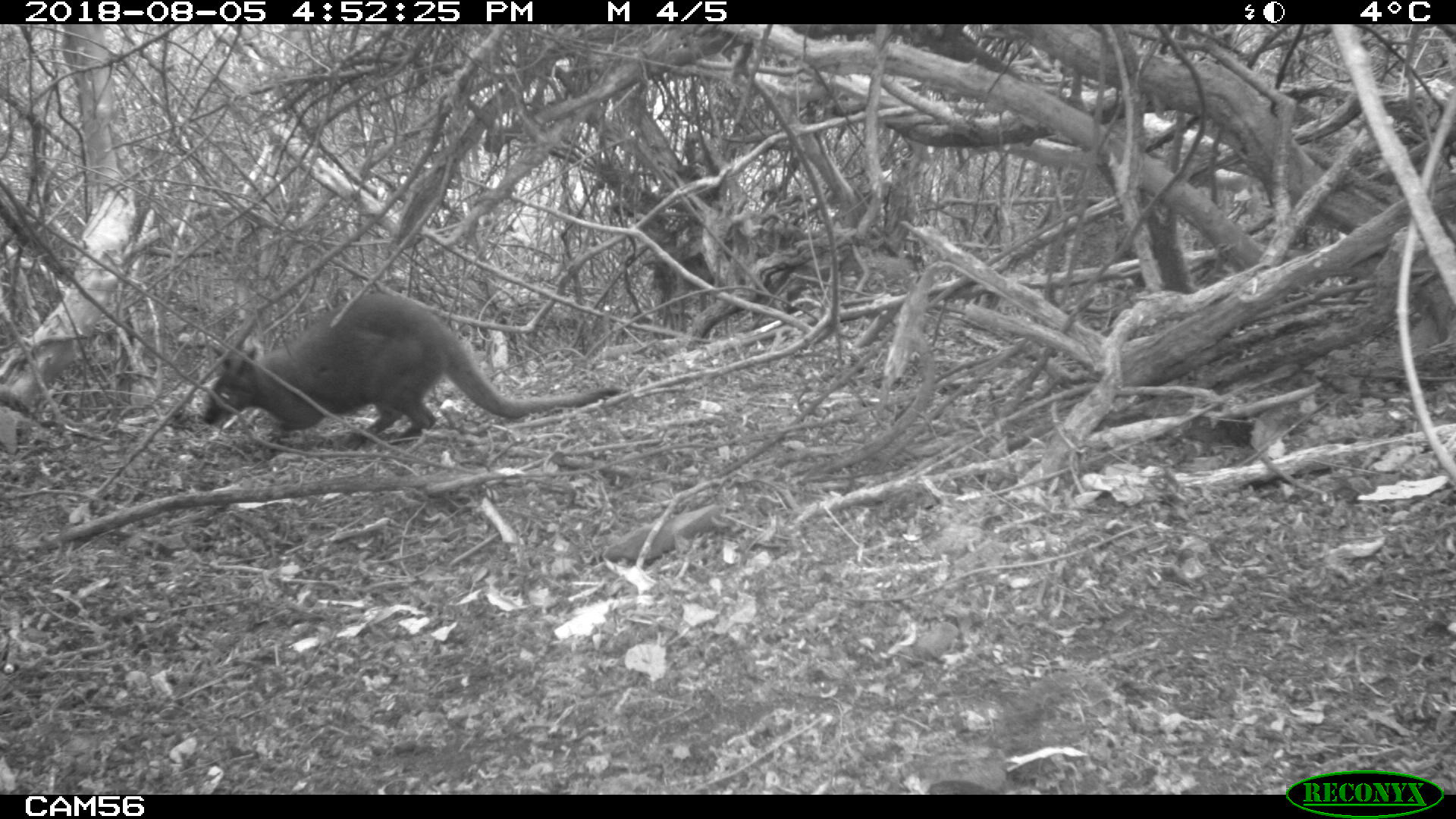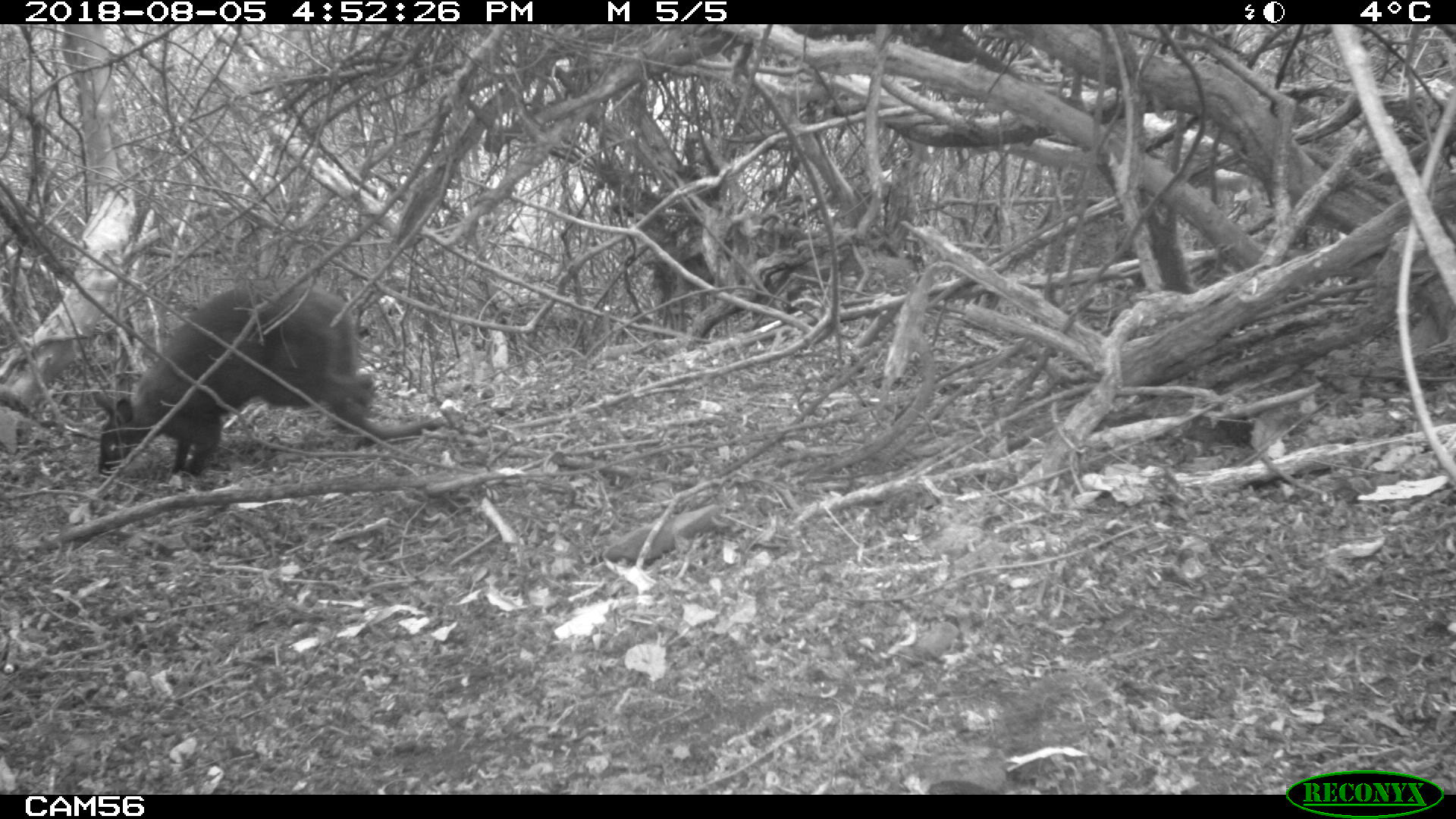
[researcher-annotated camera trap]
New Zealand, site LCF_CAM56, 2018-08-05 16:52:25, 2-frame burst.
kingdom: Animalia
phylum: Chordata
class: Mammalia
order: Diprotodontia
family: Macropodidae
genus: Notamacropus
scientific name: Notamacropus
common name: wallaby